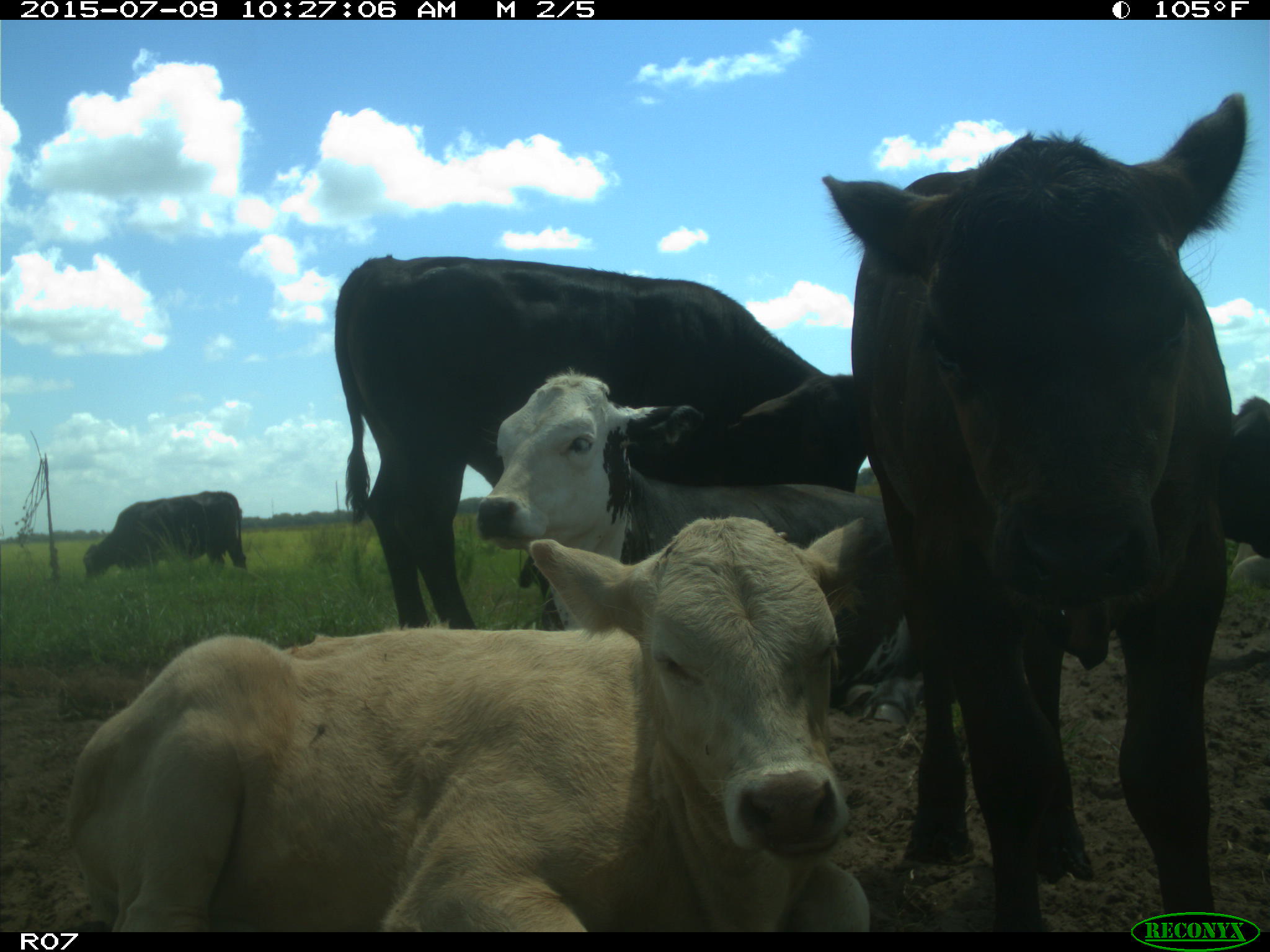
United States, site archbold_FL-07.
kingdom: Animalia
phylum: Chordata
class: Mammalia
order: Artiodactyla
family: Bovidae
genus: Bos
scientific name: Bos taurus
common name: domestic cow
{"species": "Bos taurus (domestic cow)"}